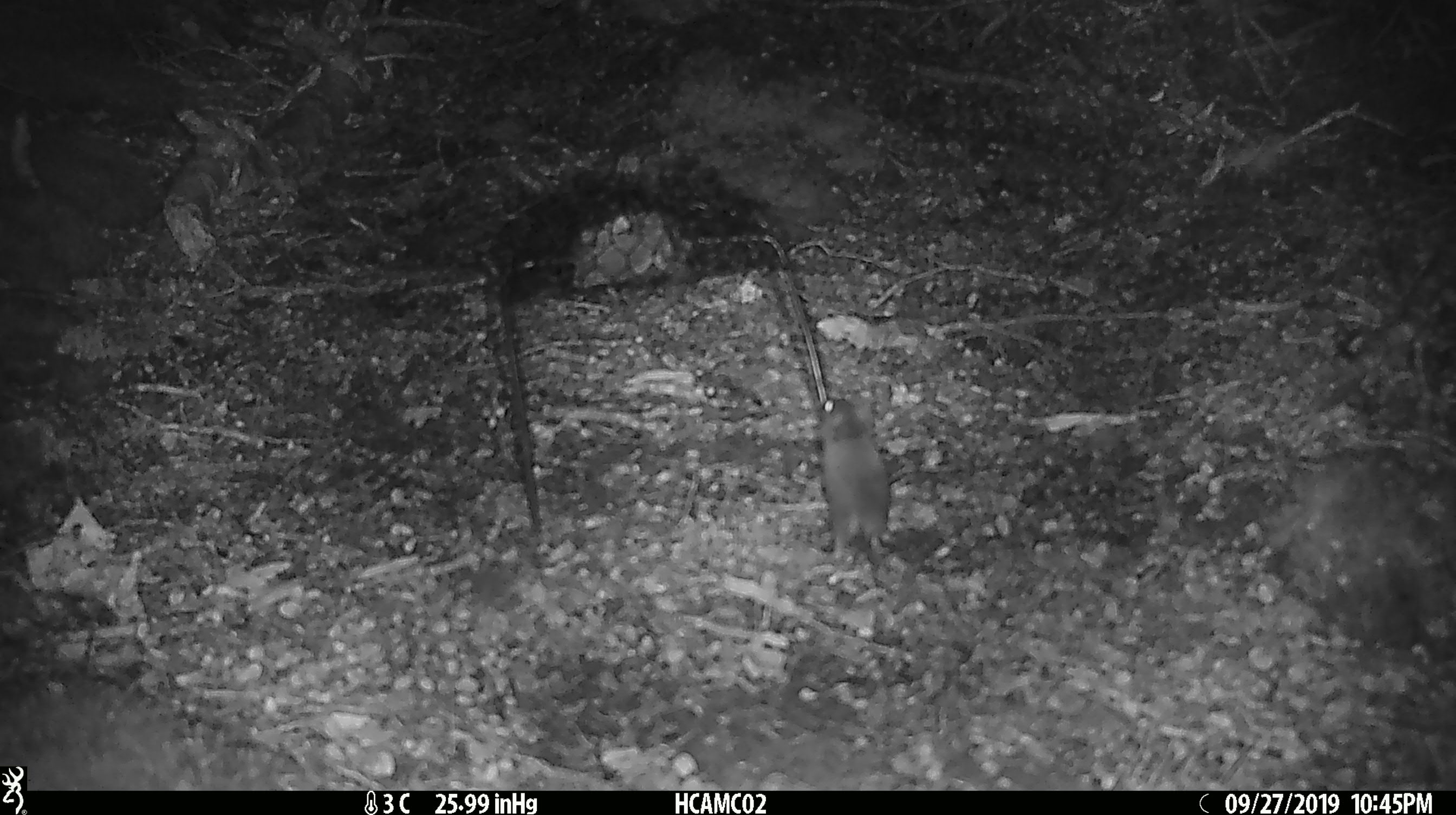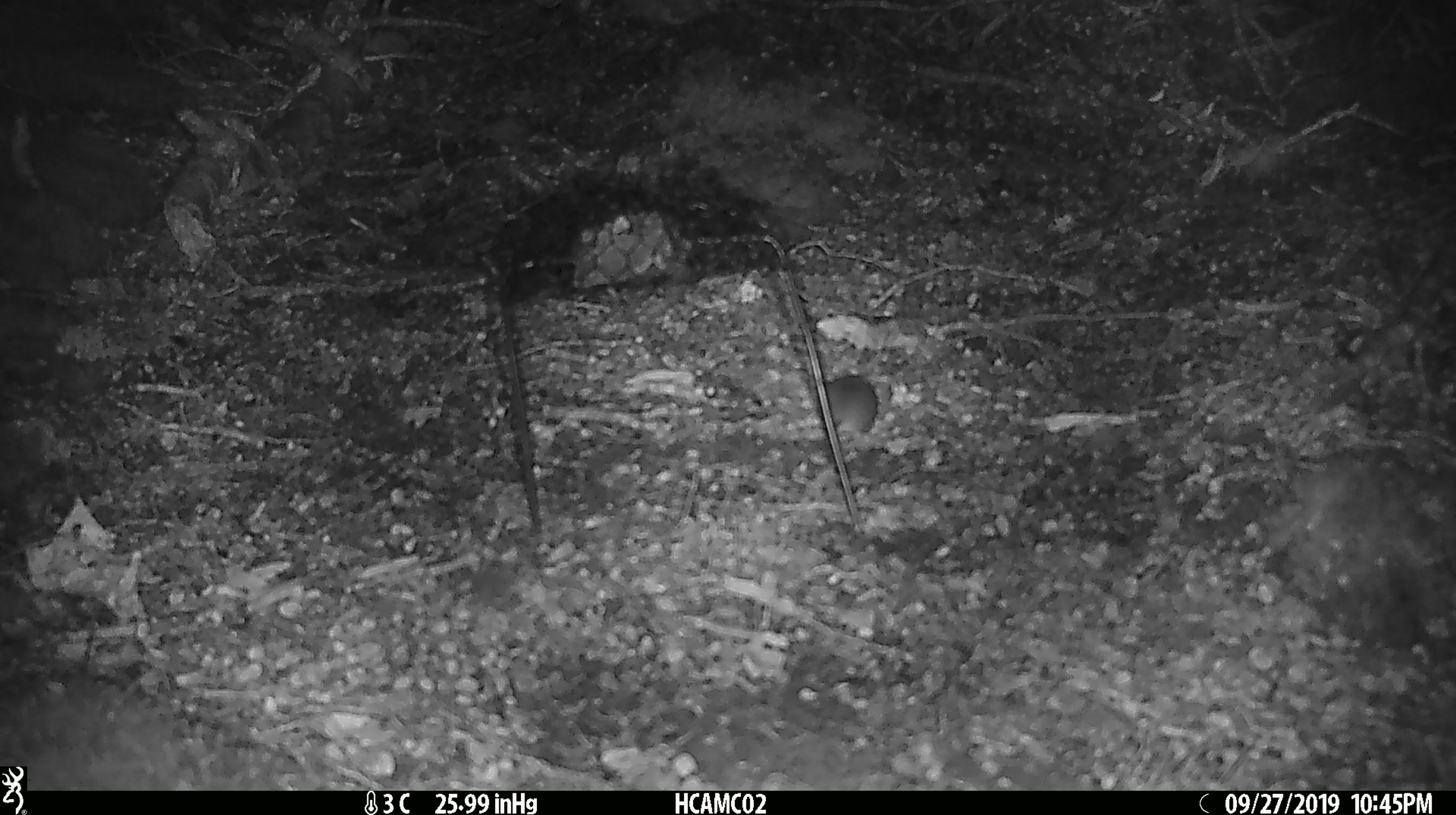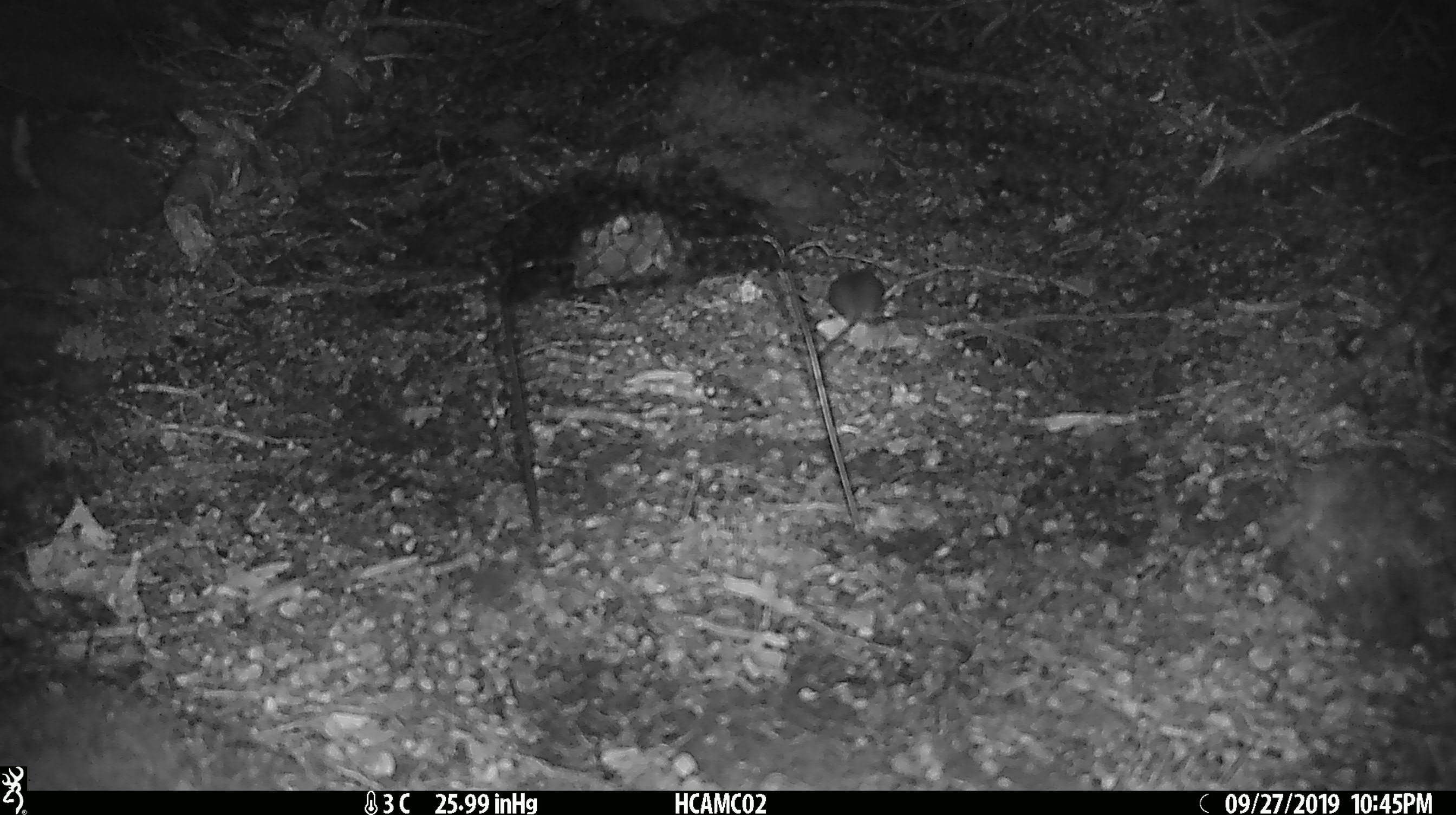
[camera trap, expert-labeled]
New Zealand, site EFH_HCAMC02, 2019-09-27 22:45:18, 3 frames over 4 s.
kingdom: Animalia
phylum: Chordata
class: Mammalia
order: Rodentia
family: Muridae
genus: Mus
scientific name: Mus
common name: mouse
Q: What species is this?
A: Mouse (Mus).